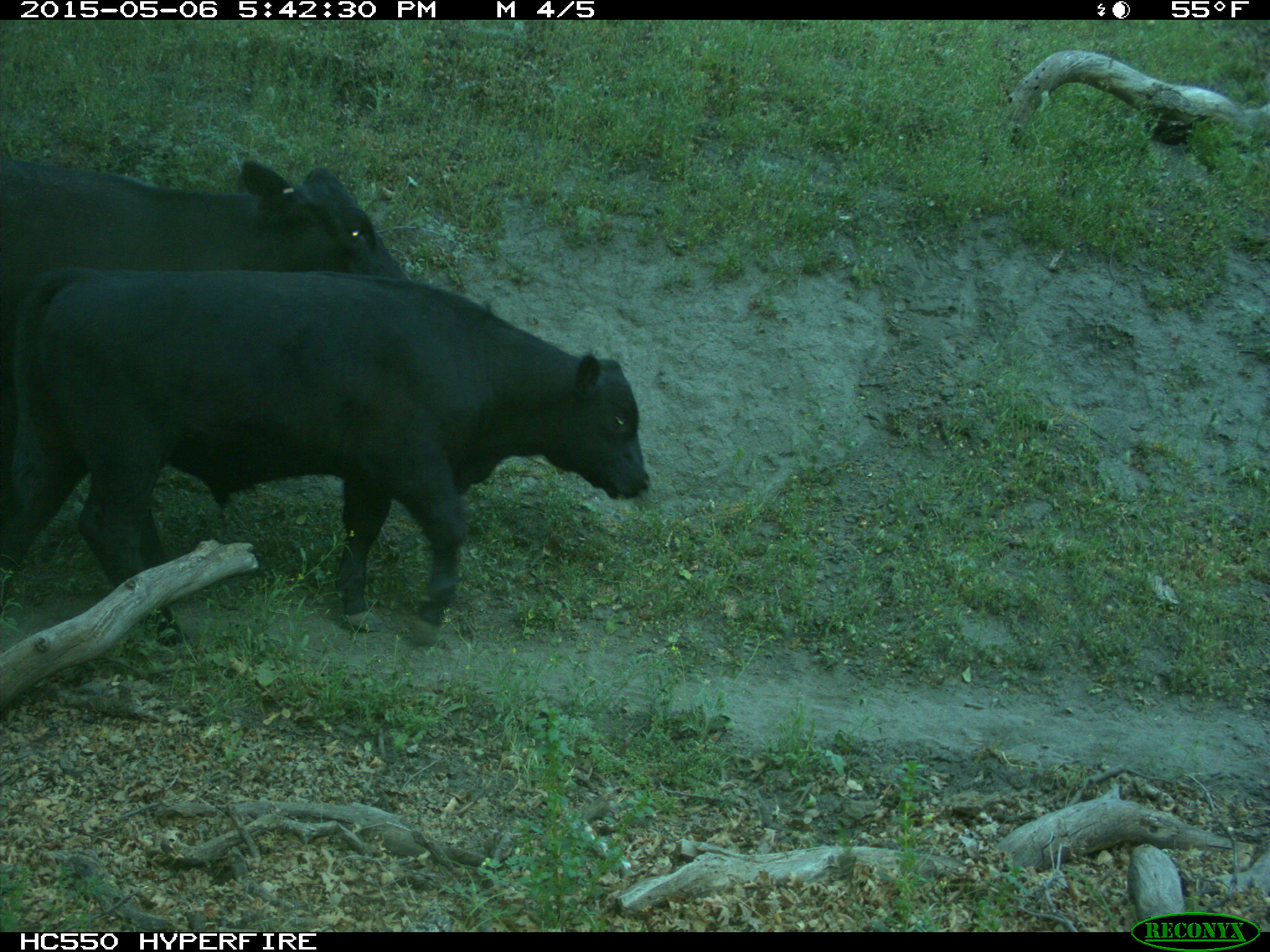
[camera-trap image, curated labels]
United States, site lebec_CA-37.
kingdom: Animalia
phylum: Chordata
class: Mammalia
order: Artiodactyla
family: Bovidae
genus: Bos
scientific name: Bos taurus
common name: domestic cow